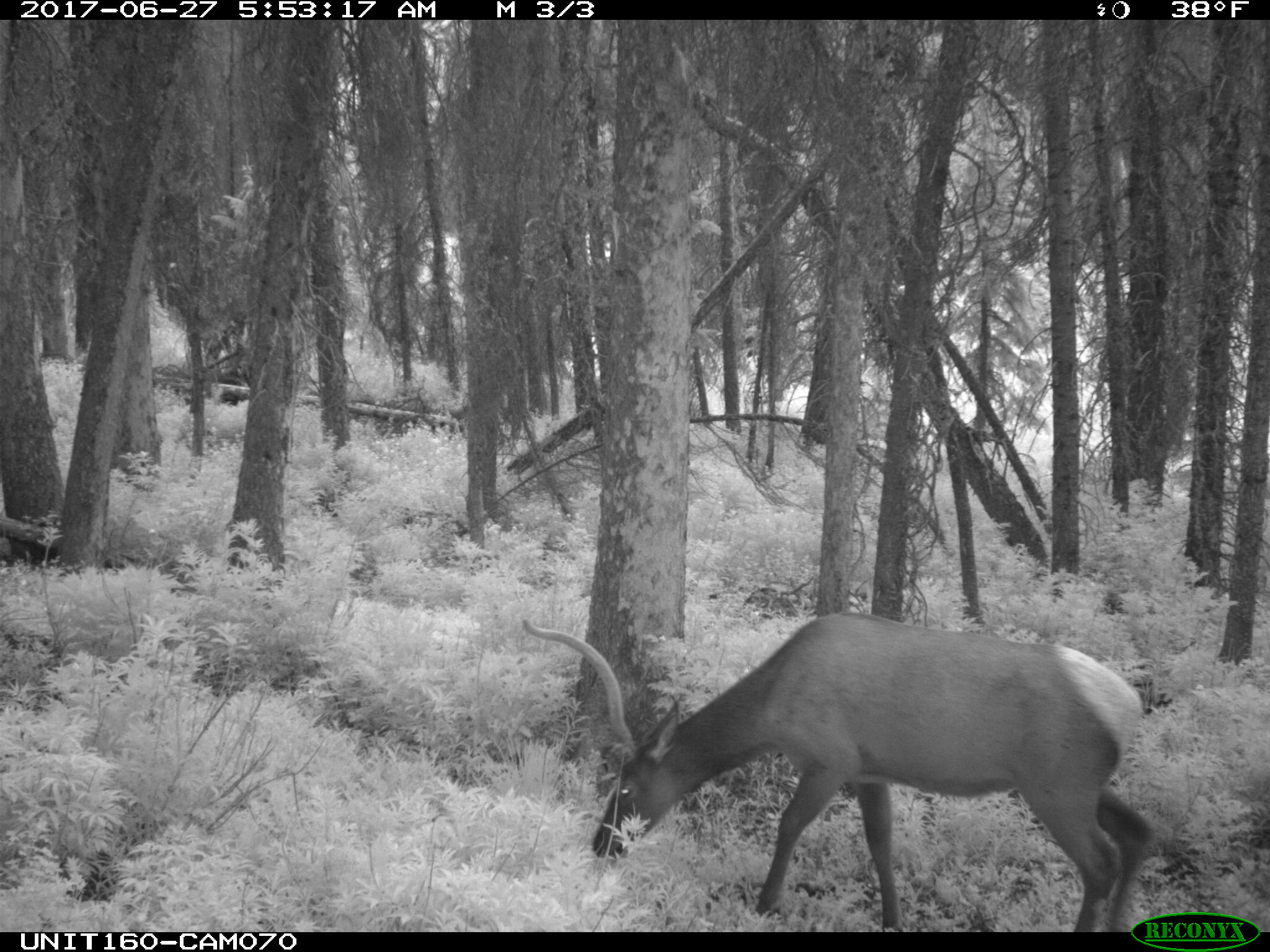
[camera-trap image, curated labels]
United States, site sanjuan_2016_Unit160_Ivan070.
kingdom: Animalia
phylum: Chordata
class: Mammalia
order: Artiodactyla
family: Cervidae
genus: Cervus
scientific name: Cervus elaphus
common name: red deer